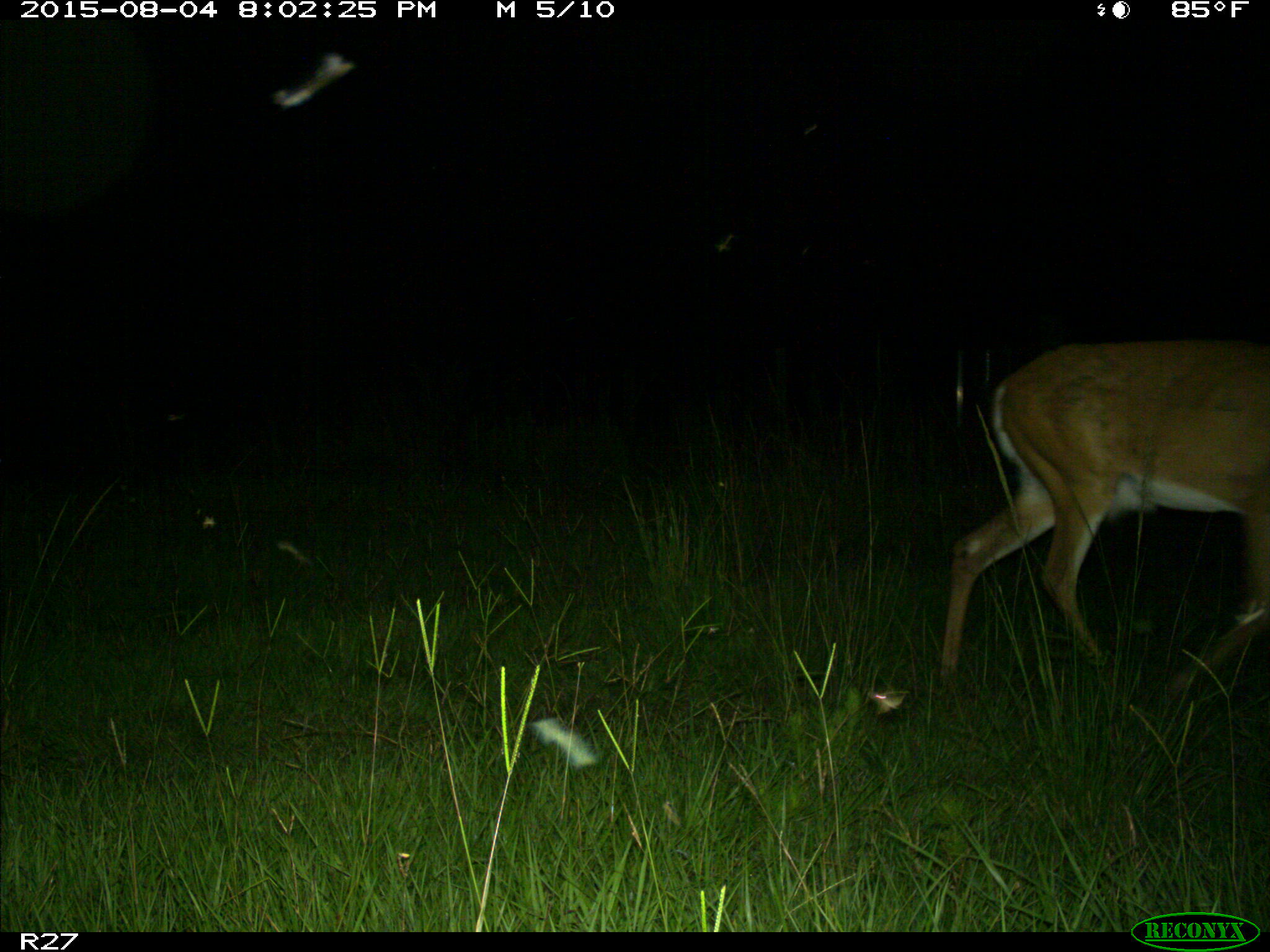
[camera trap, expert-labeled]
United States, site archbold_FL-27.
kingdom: Animalia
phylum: Chordata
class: Mammalia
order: Artiodactyla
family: Cervidae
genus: Odocoileus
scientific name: Odocoileus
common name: deer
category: unidentified deer